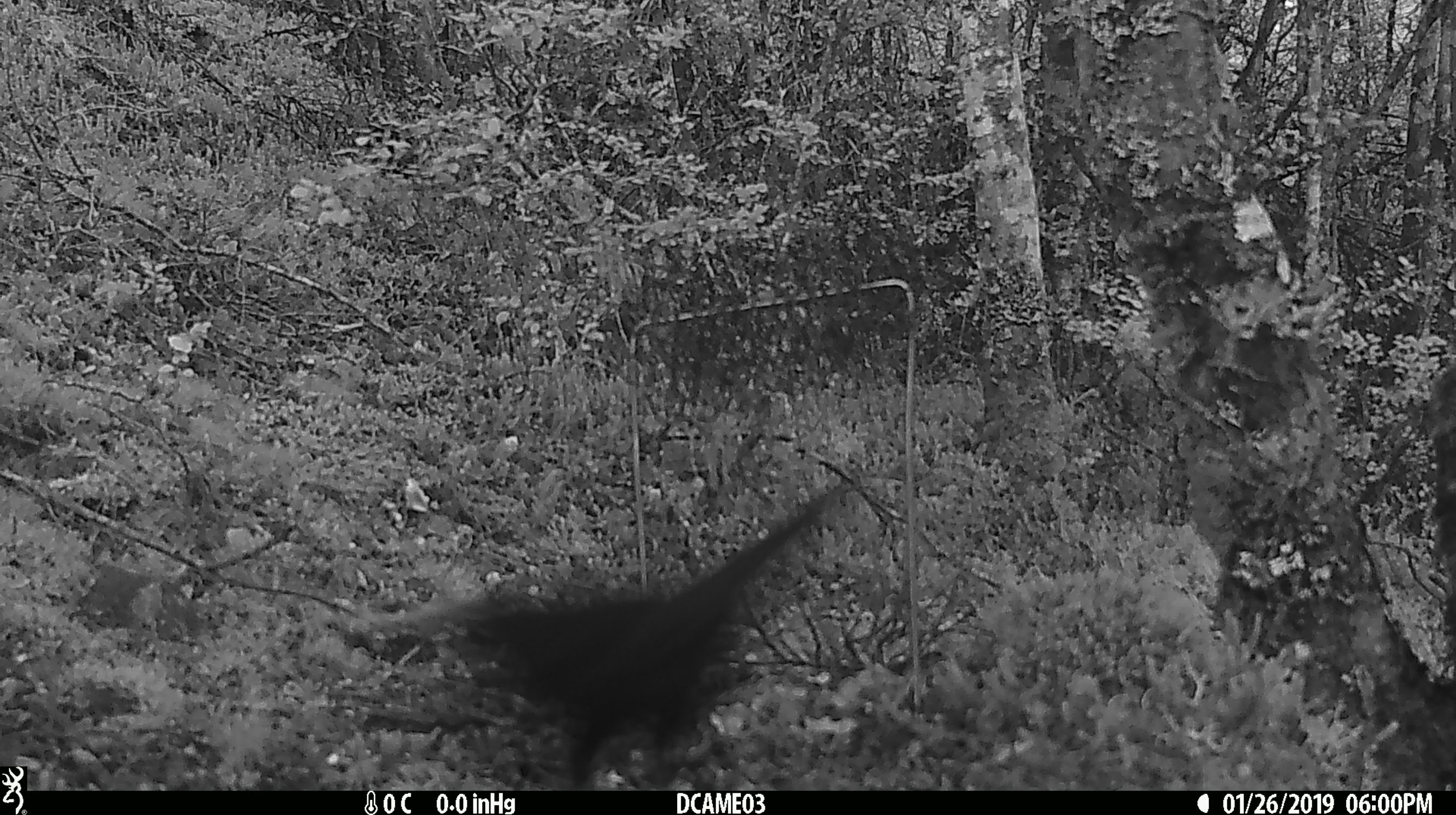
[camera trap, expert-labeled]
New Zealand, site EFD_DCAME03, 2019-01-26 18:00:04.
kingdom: Animalia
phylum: Chordata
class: Aves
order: Passeriformes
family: Turdidae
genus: Turdus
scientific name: Turdus merula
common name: eurasian blackbird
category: blackbird